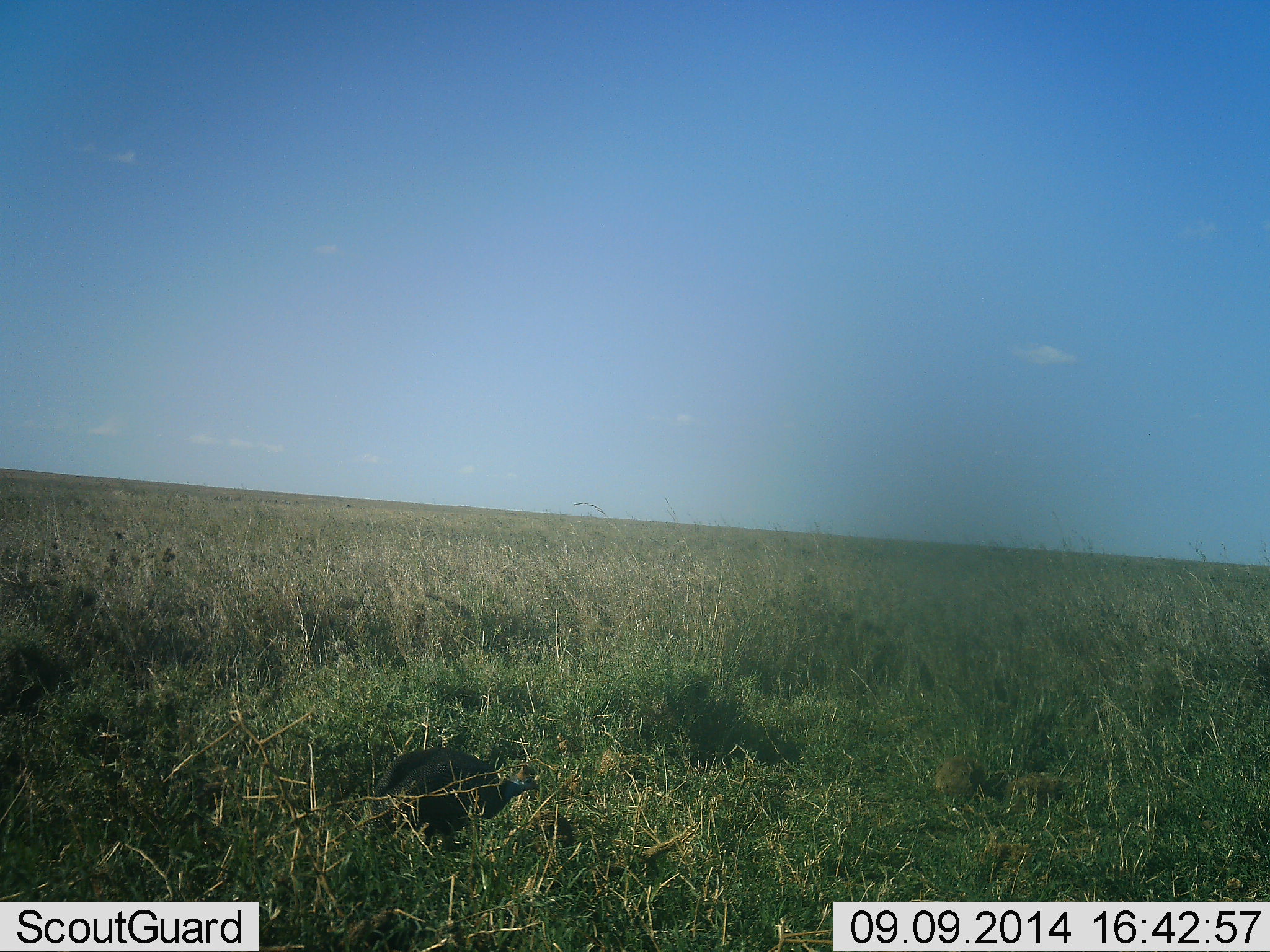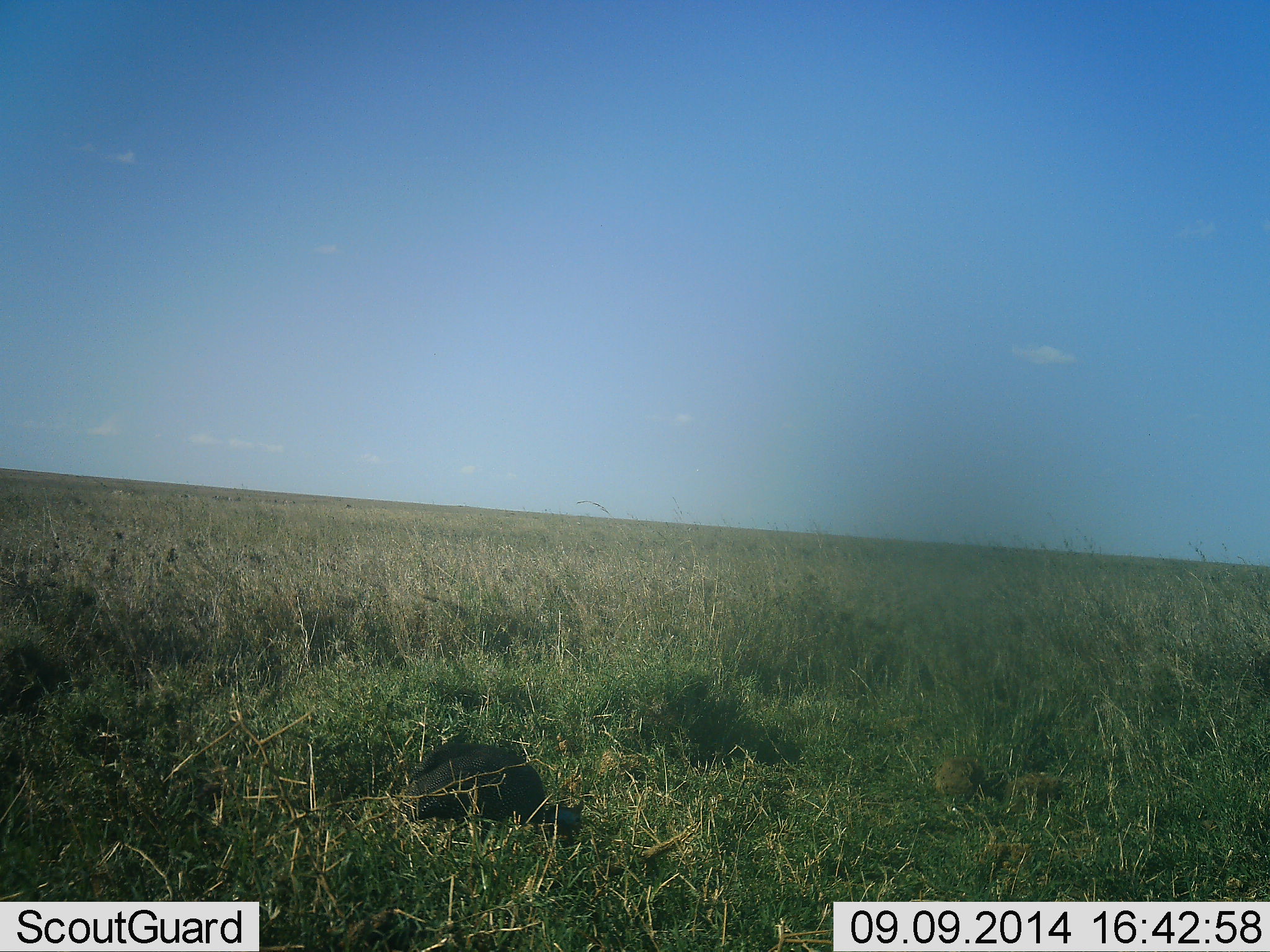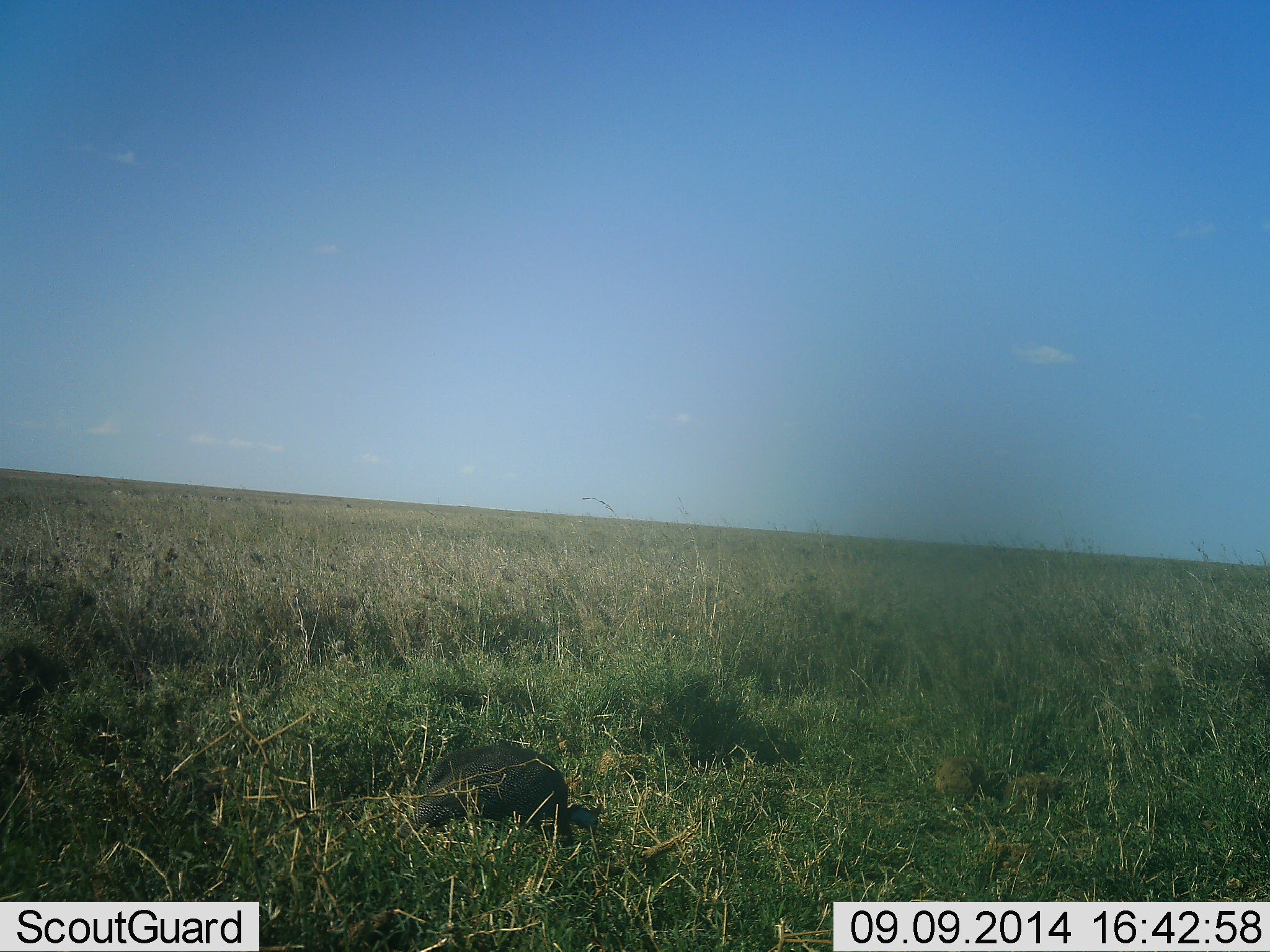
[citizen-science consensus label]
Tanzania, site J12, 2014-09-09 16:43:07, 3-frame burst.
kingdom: Animalia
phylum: Chordata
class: Aves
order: Galliformes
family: Numididae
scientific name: Numididae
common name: guinea fowl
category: guineafowl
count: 1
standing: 0%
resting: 0%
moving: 60%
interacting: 0%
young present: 0%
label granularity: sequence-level